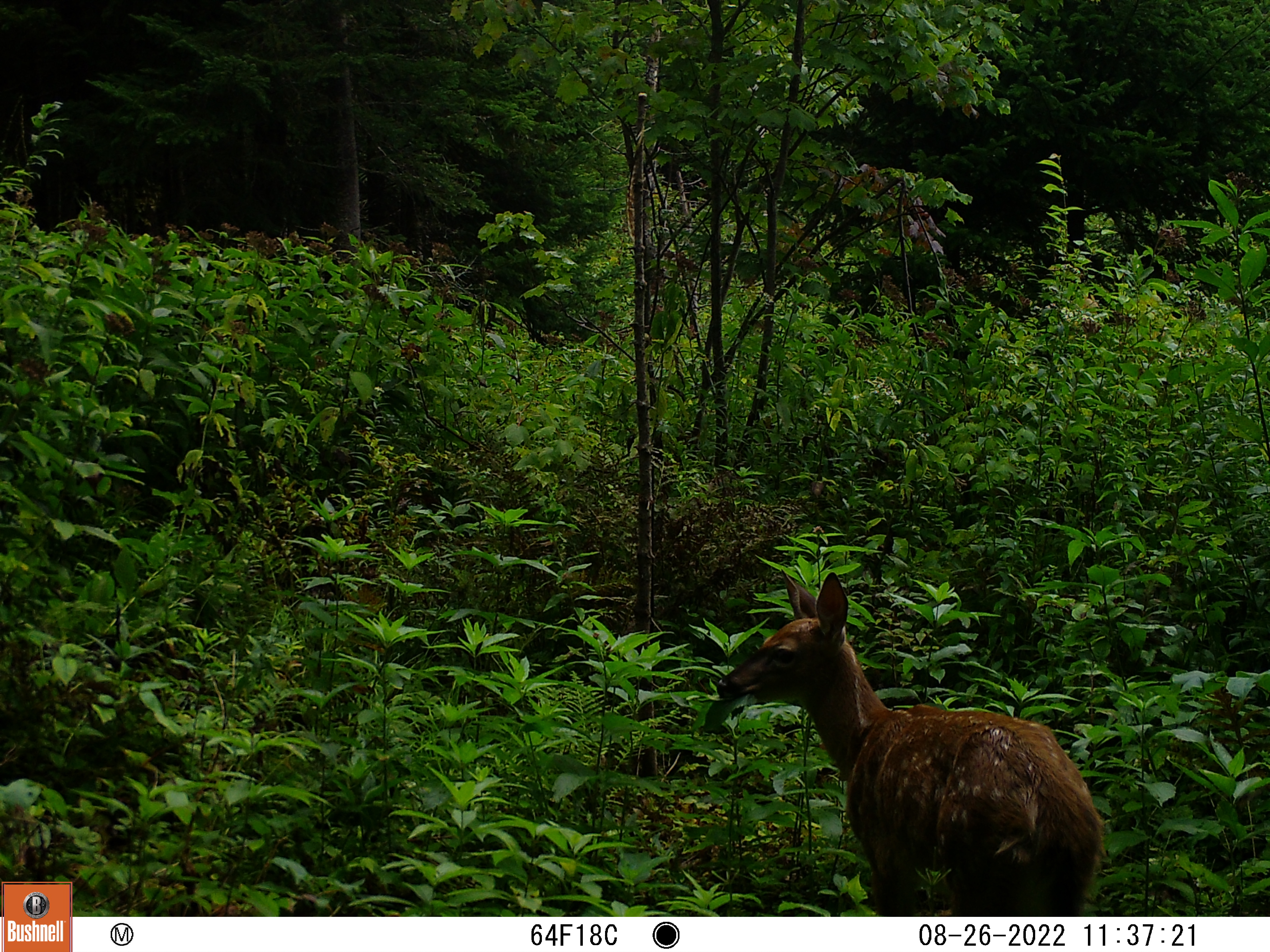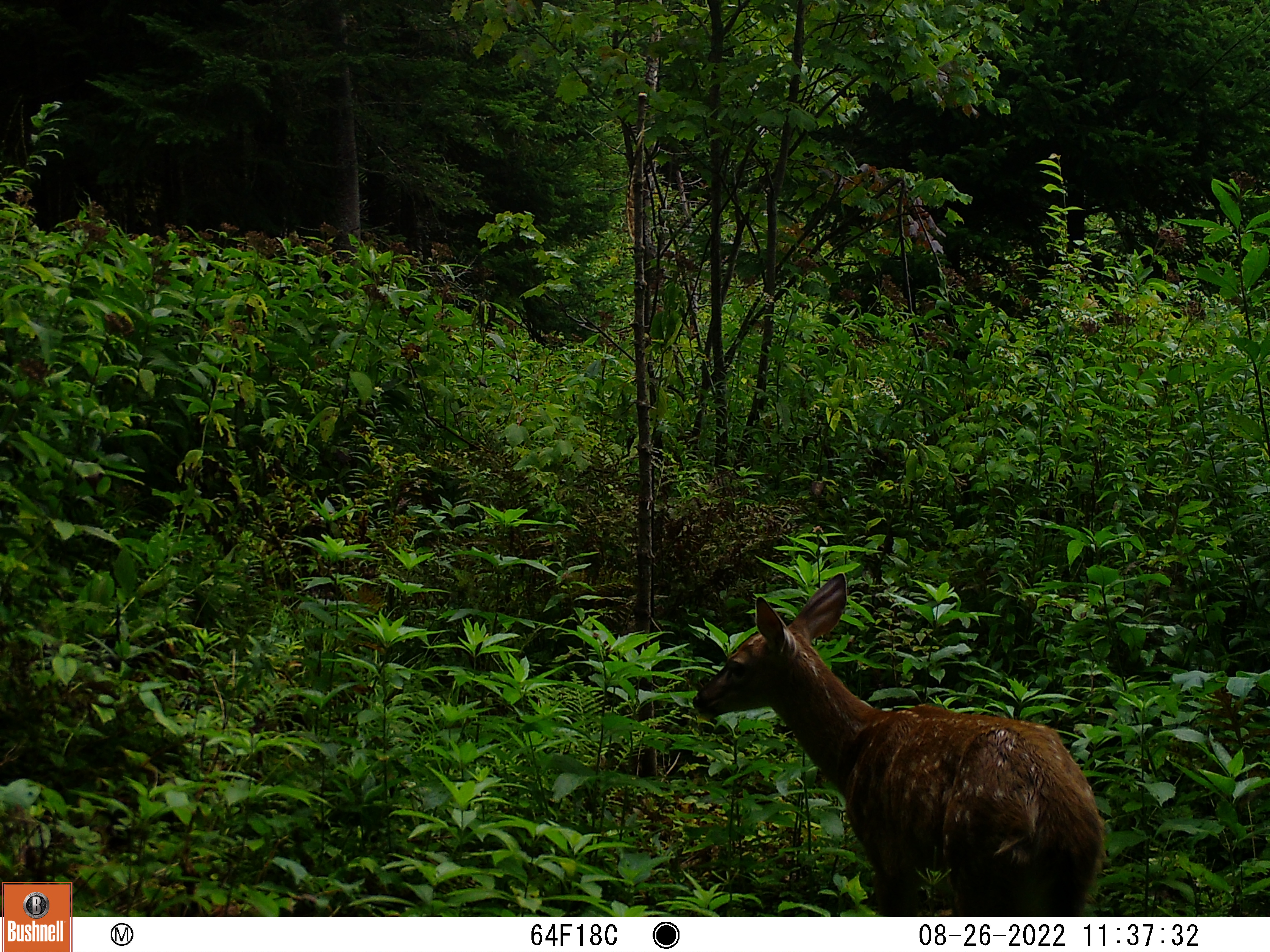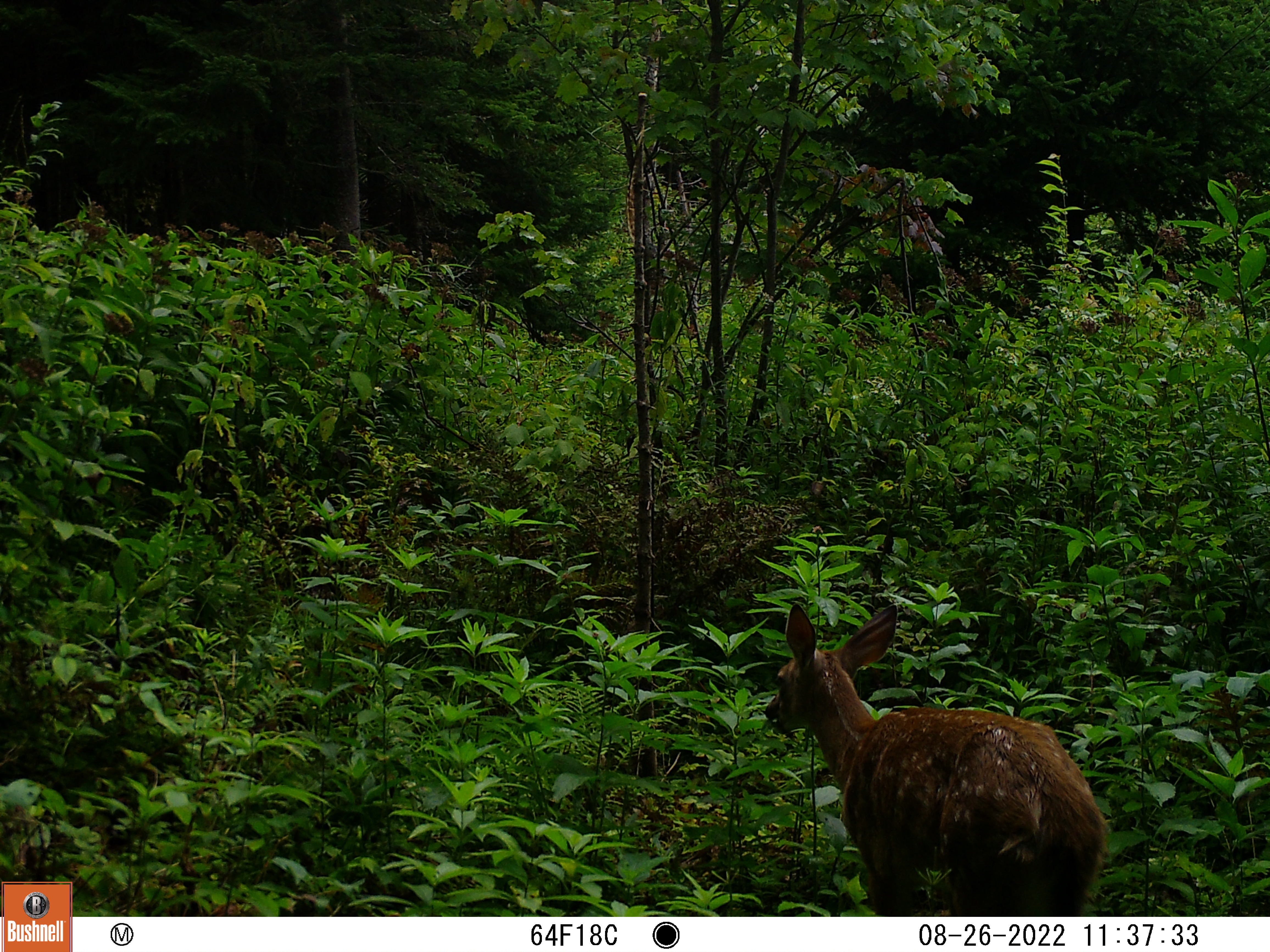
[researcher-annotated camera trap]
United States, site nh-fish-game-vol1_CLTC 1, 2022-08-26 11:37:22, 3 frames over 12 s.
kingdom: Animalia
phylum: Chordata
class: Mammalia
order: Artiodactyla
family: Cervidae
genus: Odocoileus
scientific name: Odocoileus virginianus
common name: white-tailed deer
White-tailed deer (Odocoileus virginianus).